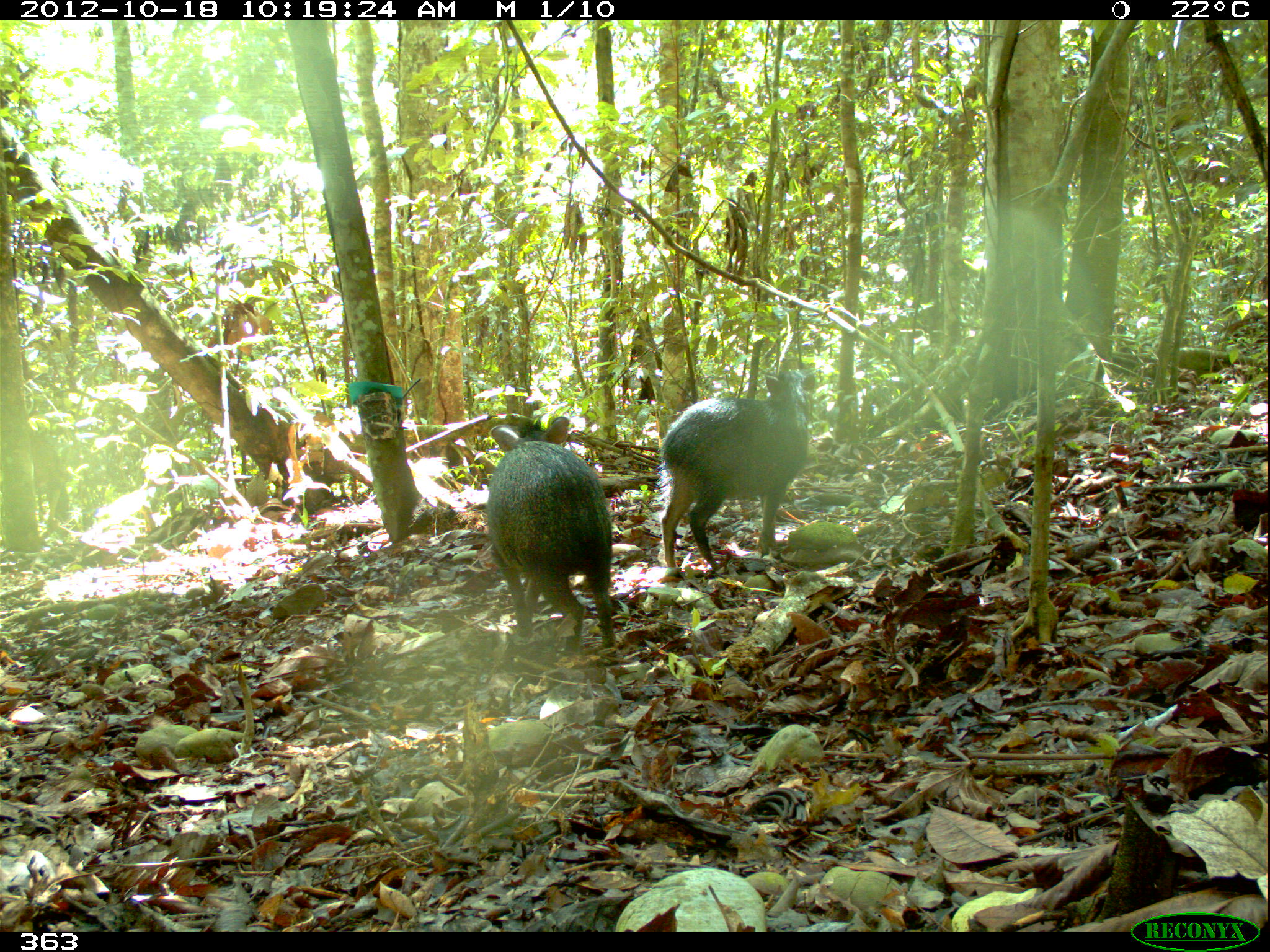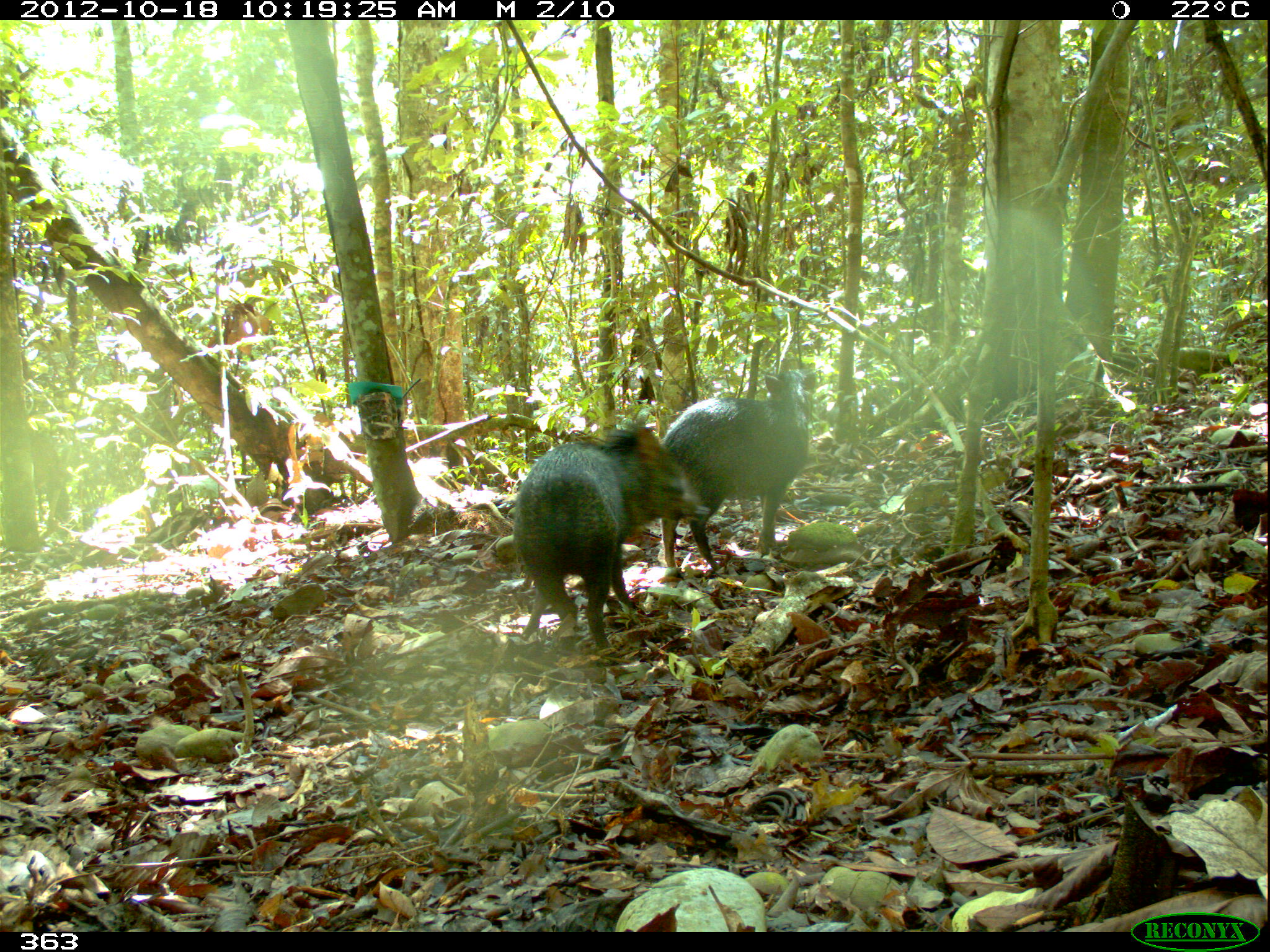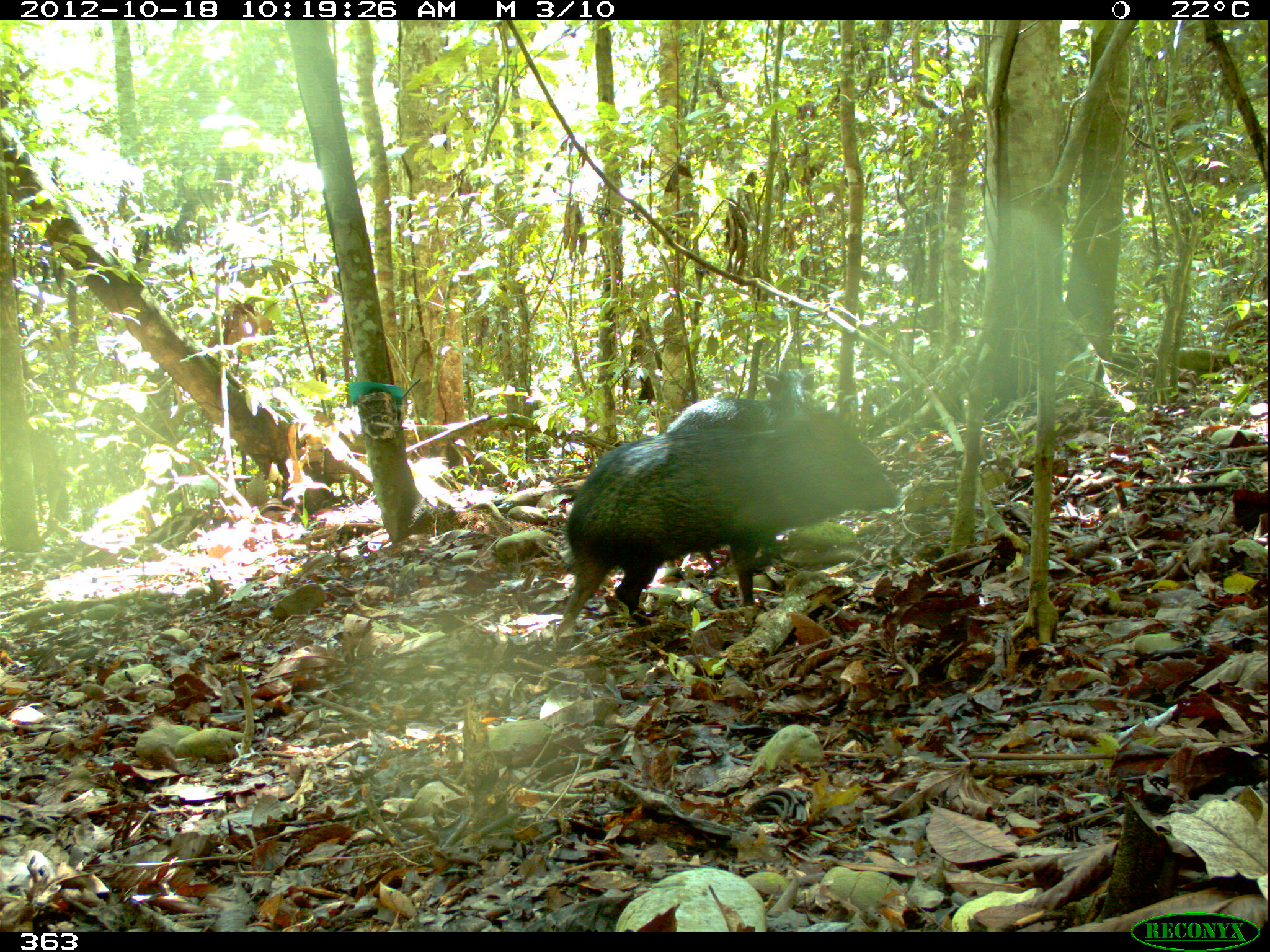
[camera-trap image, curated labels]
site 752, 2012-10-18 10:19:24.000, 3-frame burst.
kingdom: Animalia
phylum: Chordata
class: Mammalia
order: Artiodactyla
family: Tayassuidae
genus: Pecari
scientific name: Pecari tajacu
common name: collared peccary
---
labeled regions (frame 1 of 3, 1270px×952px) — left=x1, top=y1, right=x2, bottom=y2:
pecari tajacu: left=655, top=367, right=816, bottom=571; left=486, top=414, right=616, bottom=657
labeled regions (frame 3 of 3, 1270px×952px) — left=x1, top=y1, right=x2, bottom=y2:
pecari tajacu: left=551, top=408, right=903, bottom=638; left=647, top=366, right=825, bottom=580